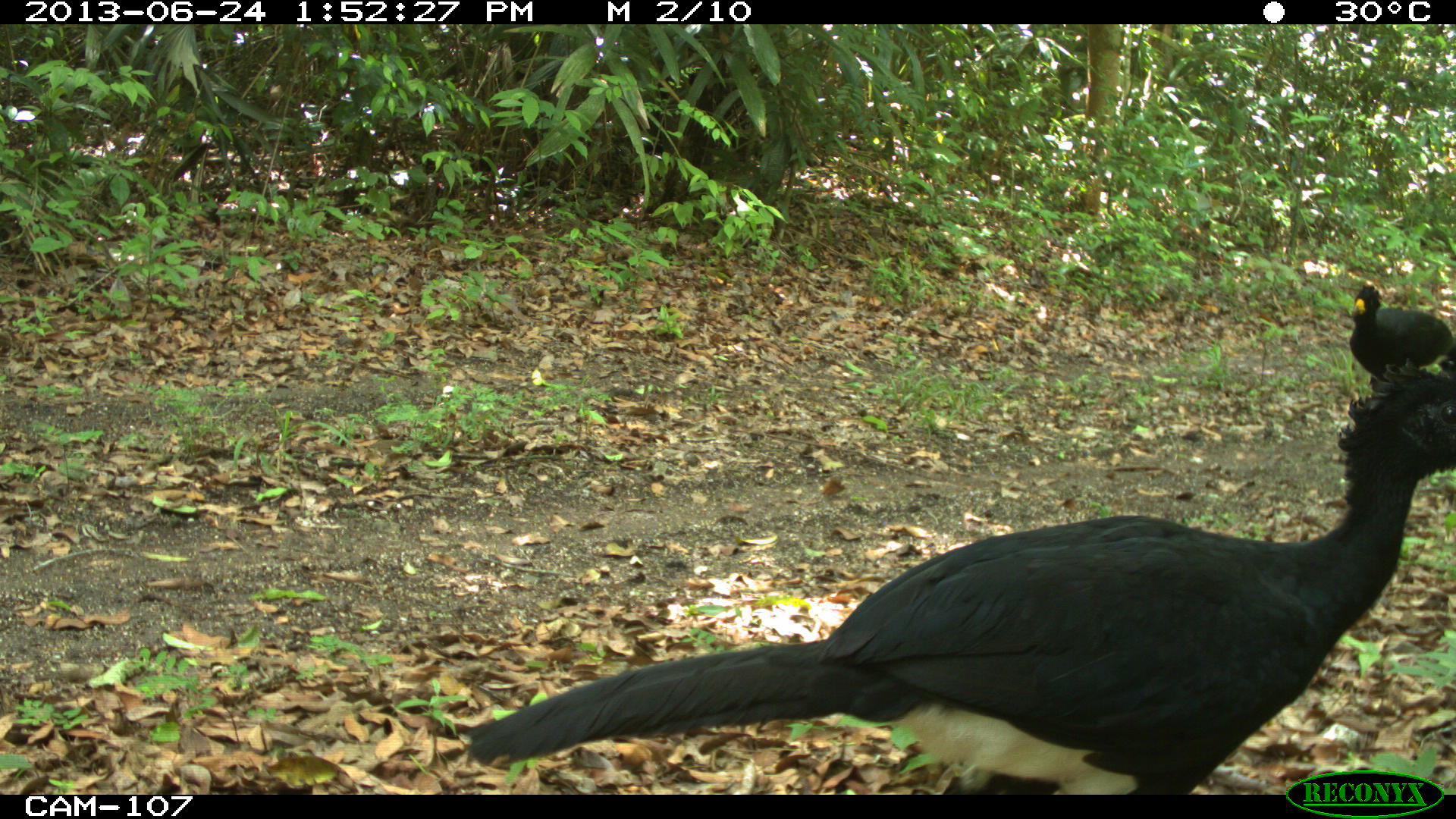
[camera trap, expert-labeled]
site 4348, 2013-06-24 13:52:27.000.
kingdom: Animalia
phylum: Chordata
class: Aves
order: Galliformes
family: Cracidae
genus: Crax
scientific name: Crax rubra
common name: great curassow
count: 2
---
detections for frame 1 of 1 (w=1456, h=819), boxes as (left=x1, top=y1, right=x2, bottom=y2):
crax rubra: (left=465, top=354, right=1454, bottom=791); (left=1346, top=282, right=1455, bottom=379)